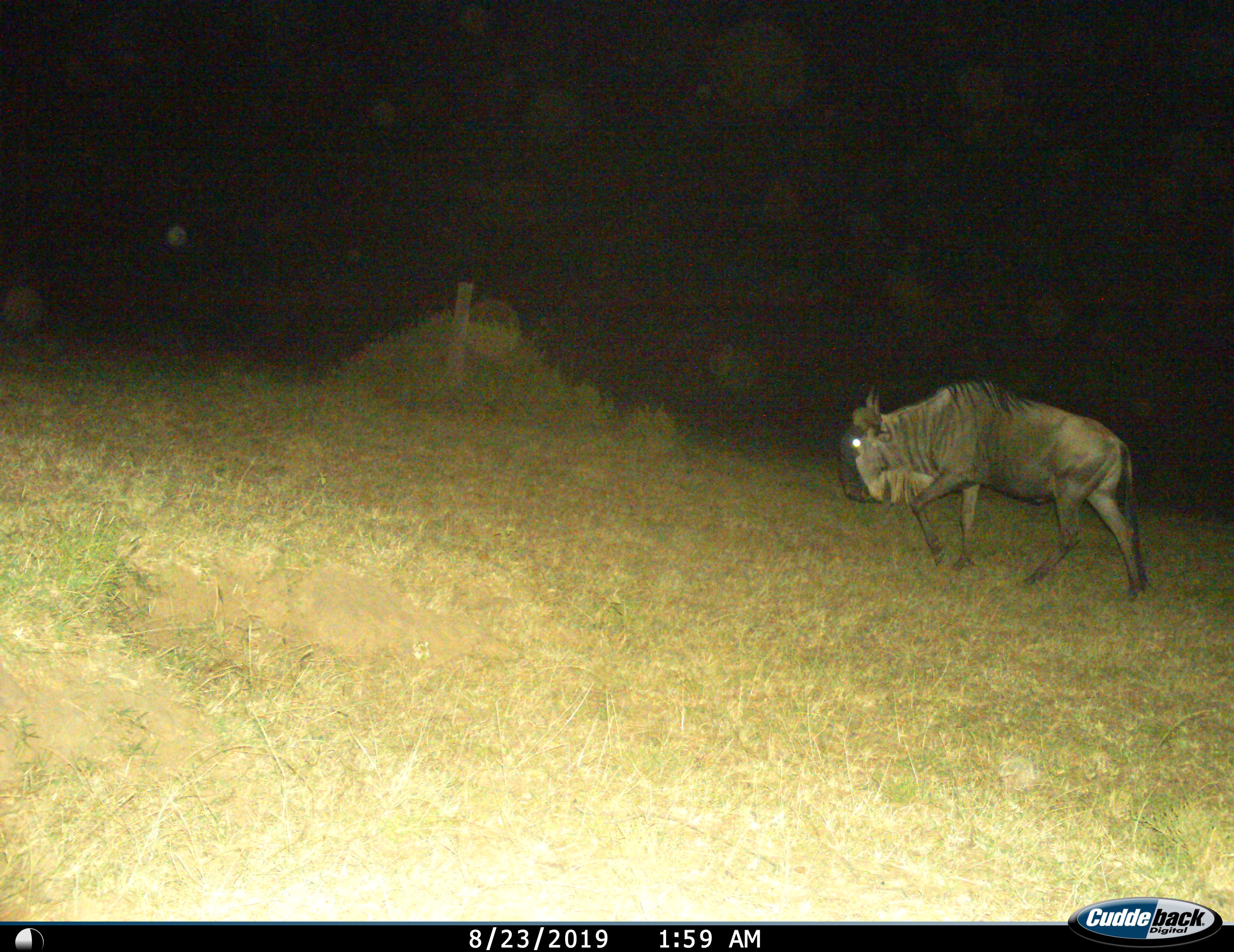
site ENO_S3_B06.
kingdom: Animalia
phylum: Chordata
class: Mammalia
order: Artiodactyla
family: Bovidae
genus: Connochaetes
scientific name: Connochaetes taurinus taurinus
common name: blue wildebeest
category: wildebeestblue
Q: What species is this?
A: Wildebeestblue (blue wildebeest) (Connochaetes taurinus taurinus).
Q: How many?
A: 1.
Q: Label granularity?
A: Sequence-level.